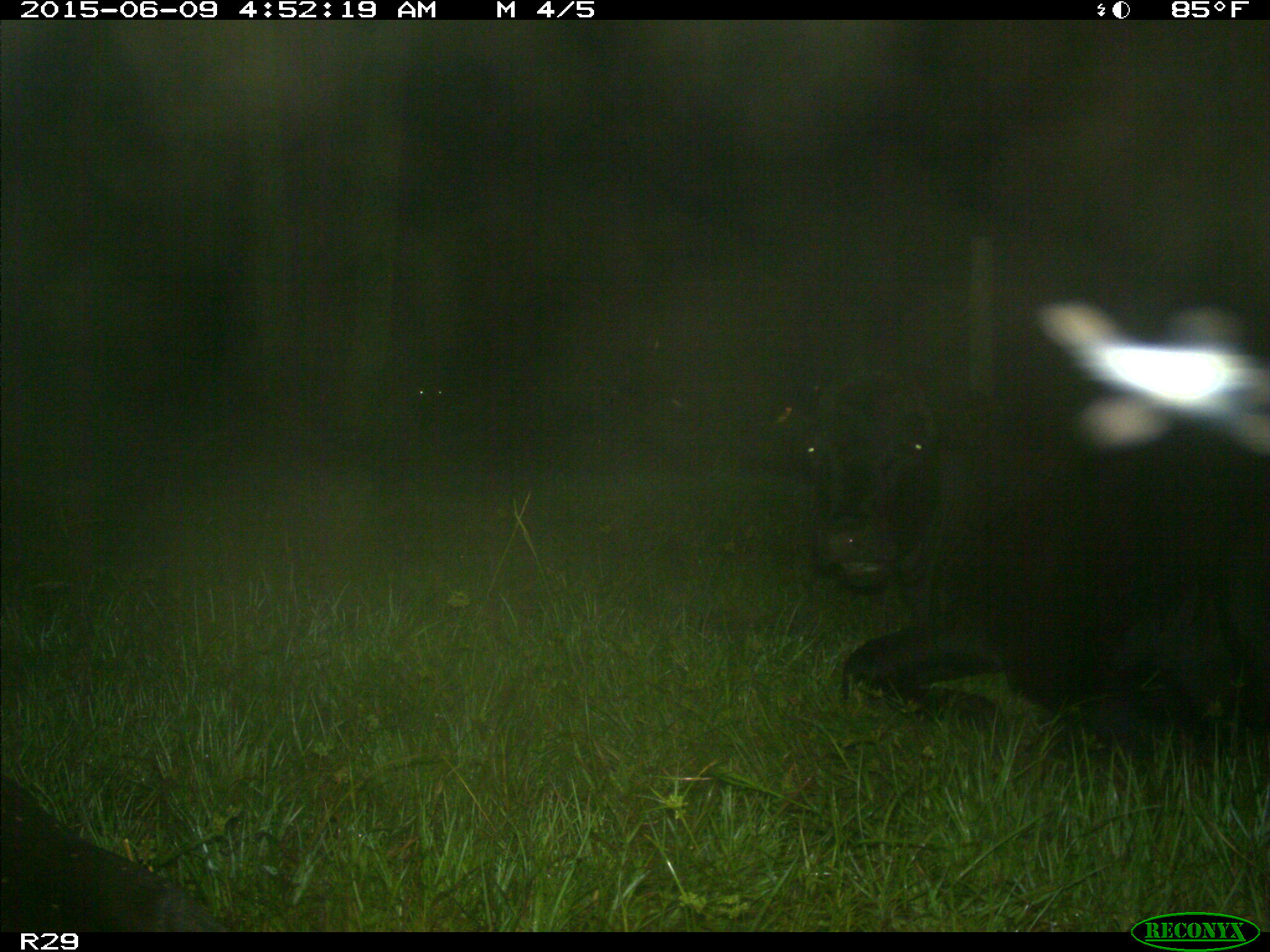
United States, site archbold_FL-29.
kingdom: Animalia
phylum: Chordata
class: Mammalia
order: Artiodactyla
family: Bovidae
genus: Bos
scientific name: Bos taurus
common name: domestic cow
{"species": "Bos taurus (domestic cow)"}